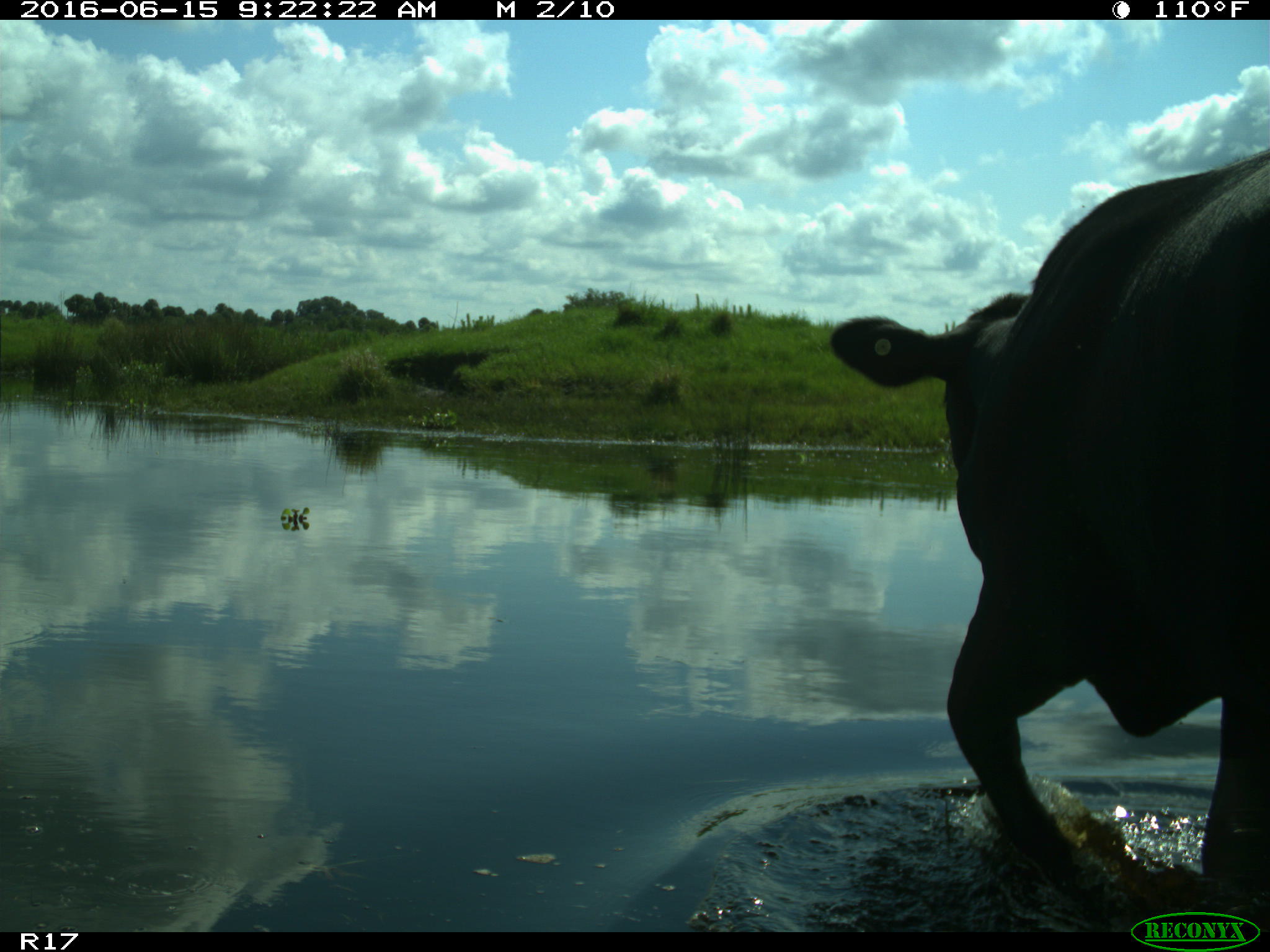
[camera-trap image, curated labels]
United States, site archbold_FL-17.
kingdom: Animalia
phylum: Chordata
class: Mammalia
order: Artiodactyla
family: Bovidae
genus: Bos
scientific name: Bos taurus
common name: domestic cow